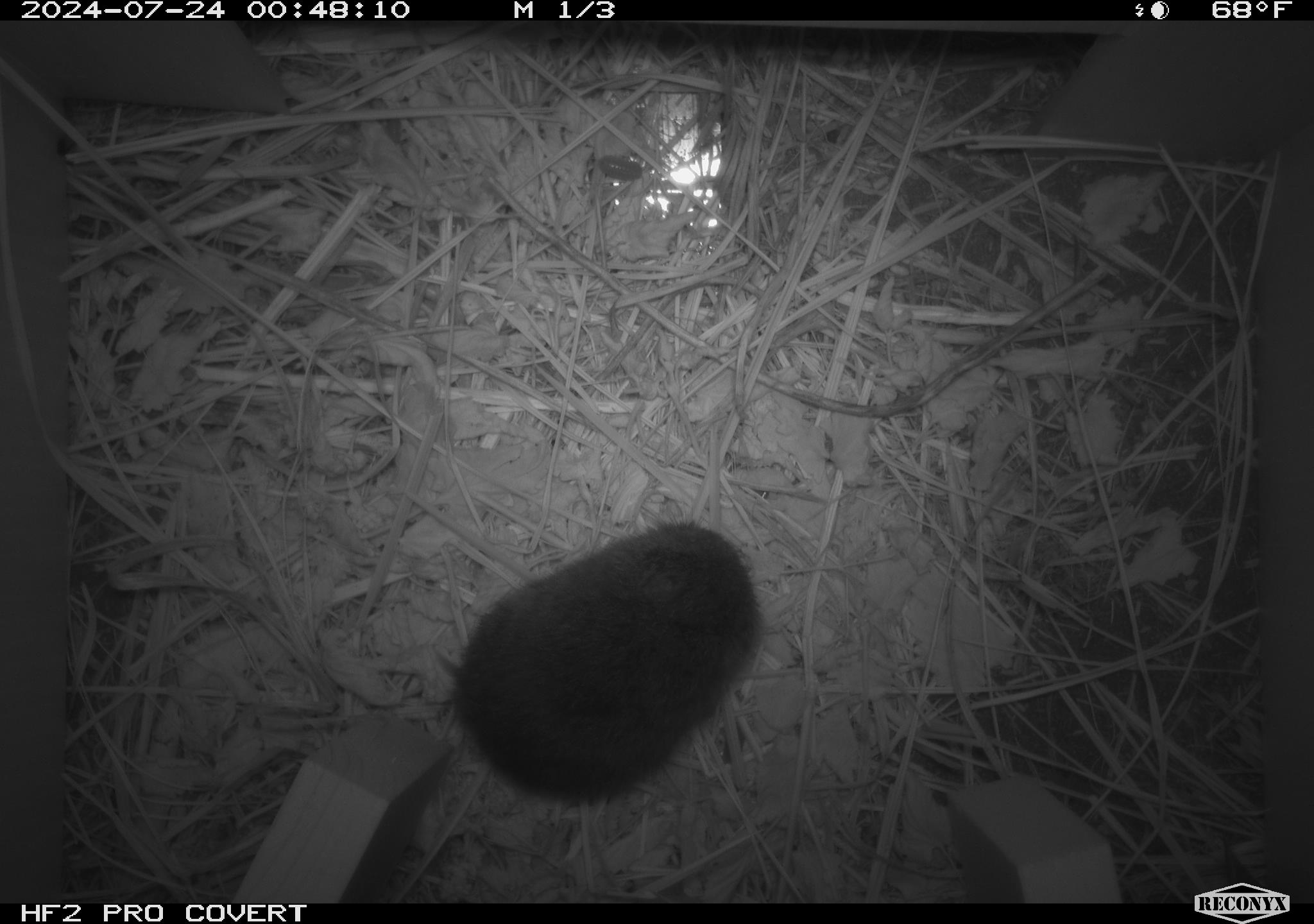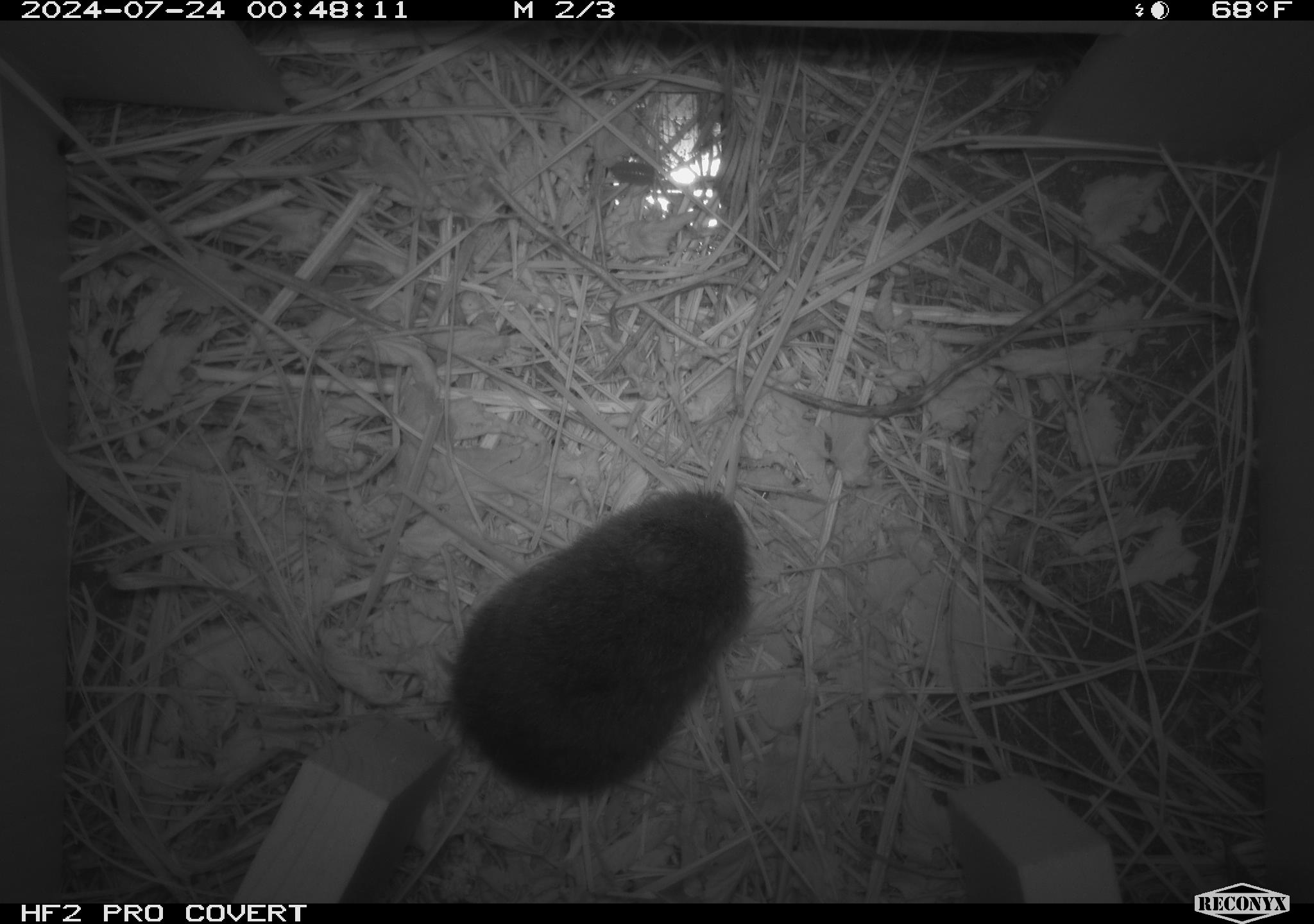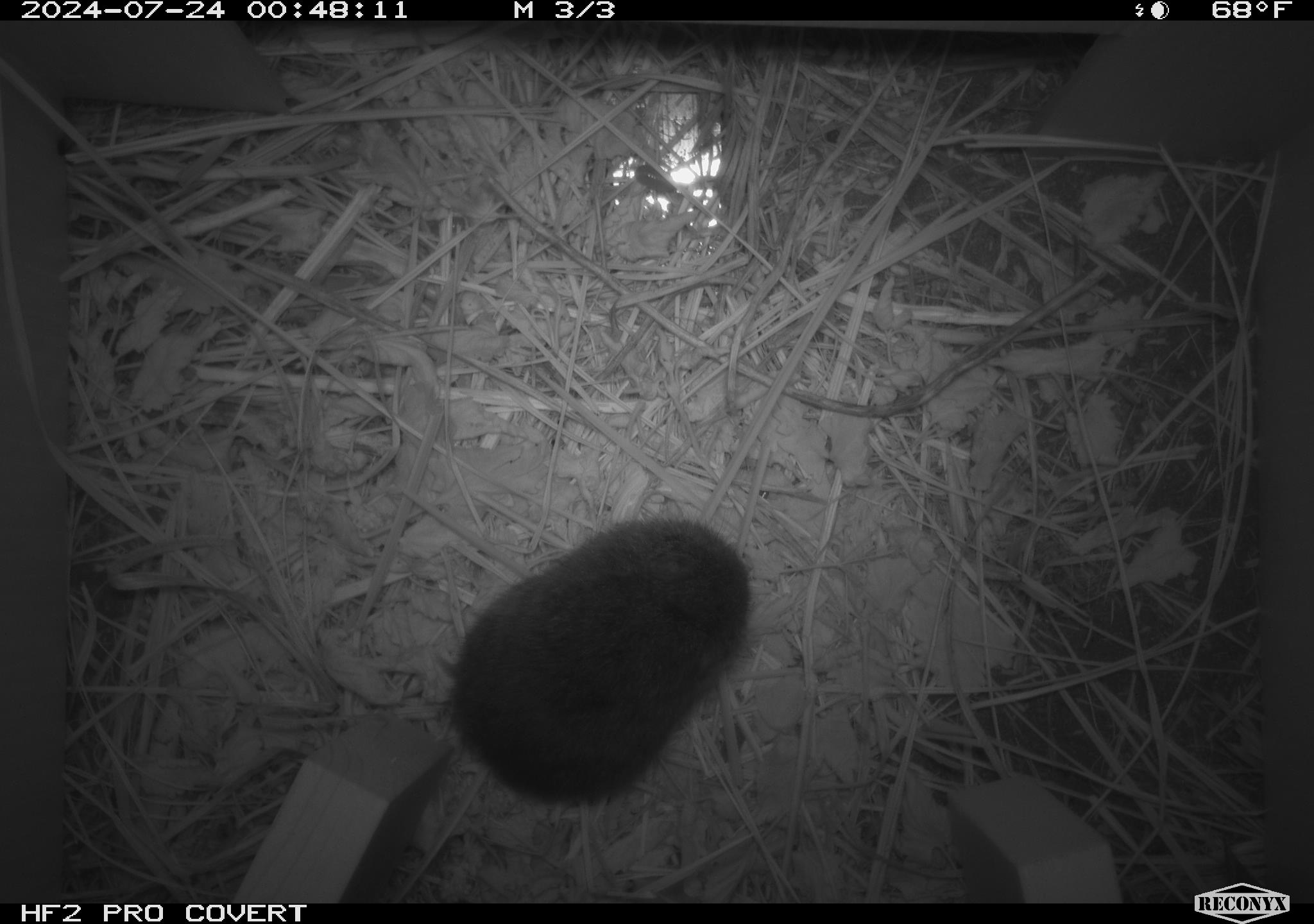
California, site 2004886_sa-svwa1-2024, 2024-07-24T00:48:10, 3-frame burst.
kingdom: Animalia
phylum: Chordata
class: Mammalia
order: Rodentia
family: Cricetidae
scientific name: Arvicolinae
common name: voles, lemmings, and muskrats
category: arvicolinae subfamily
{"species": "arvicolinae subfamily (voles, lemmings, and muskrats) (Arvicolinae)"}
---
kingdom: Animalia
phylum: Arthropoda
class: Insecta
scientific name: Insecta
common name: insect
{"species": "insect (Insecta)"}